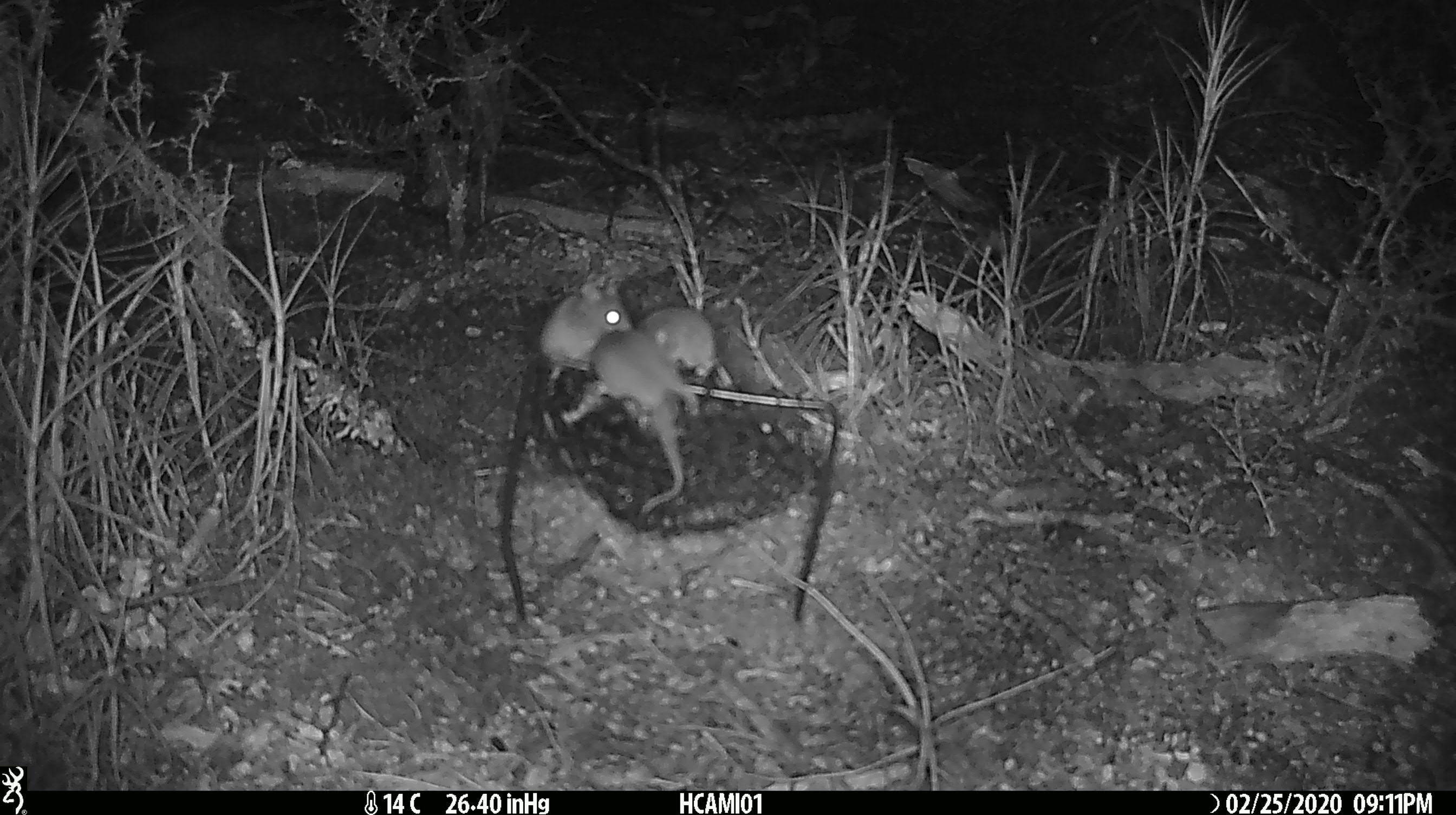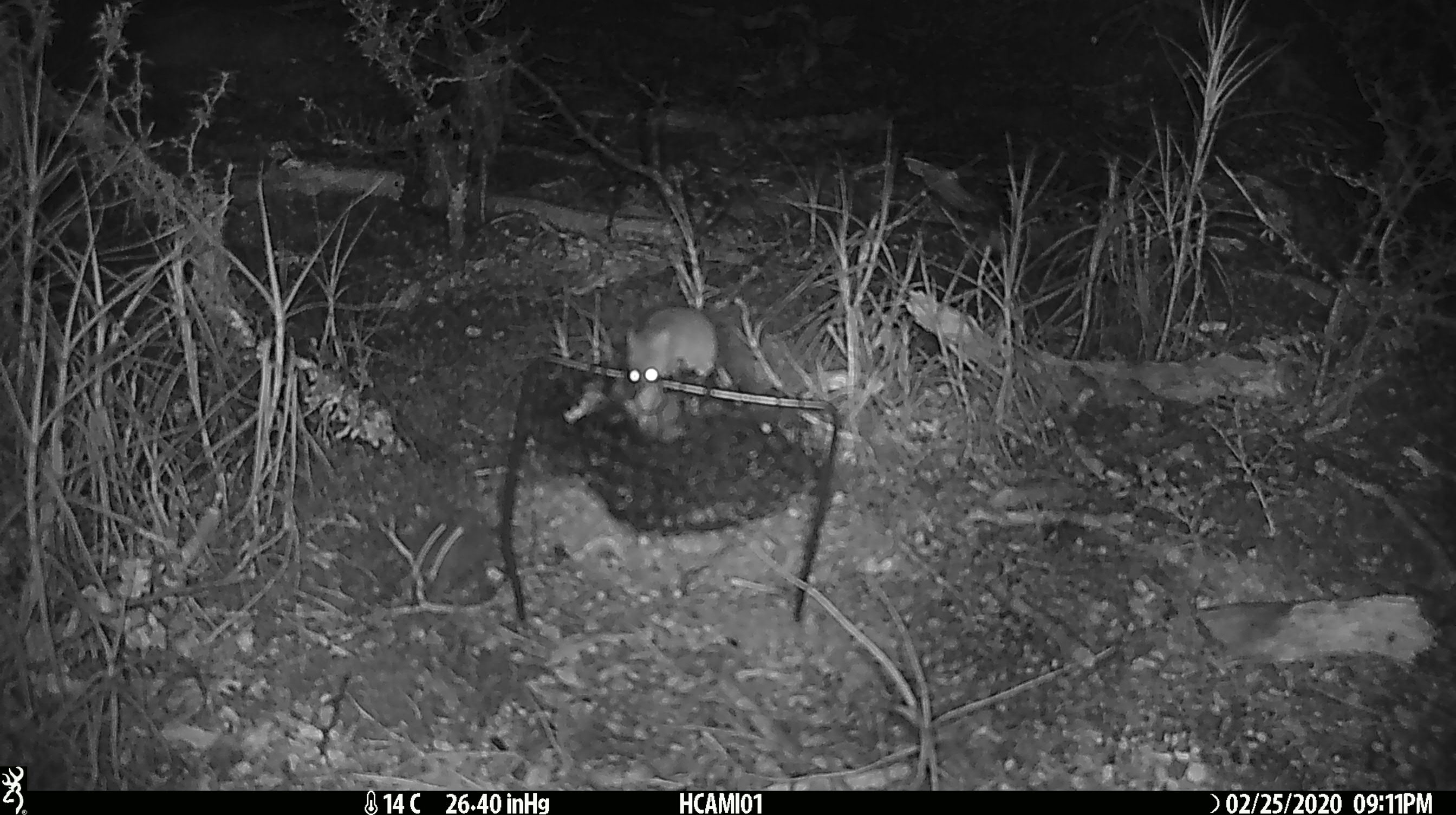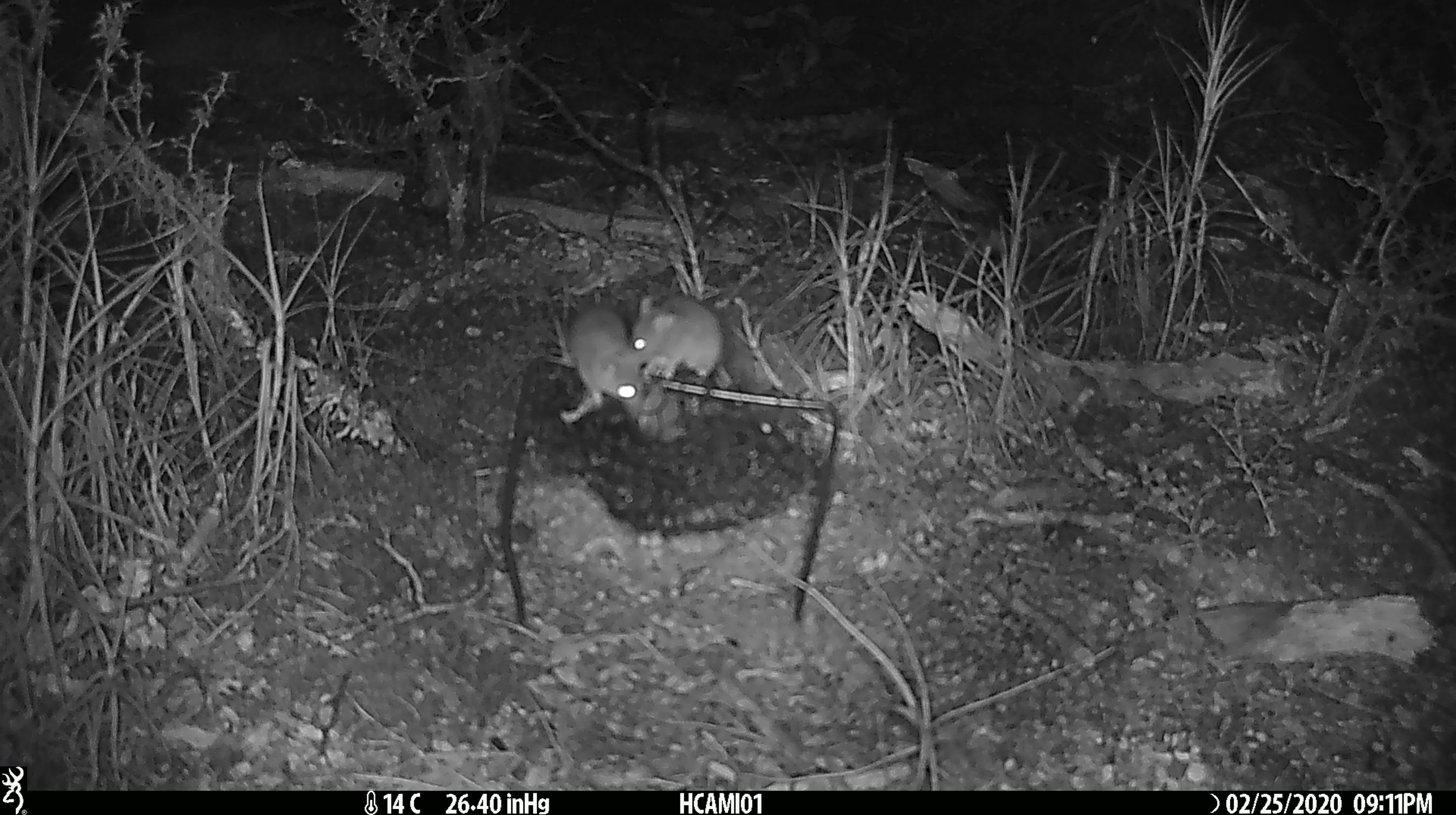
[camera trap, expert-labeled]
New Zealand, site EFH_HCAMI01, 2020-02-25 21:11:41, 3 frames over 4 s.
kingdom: Animalia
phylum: Chordata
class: Mammalia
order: Rodentia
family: Muridae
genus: Mus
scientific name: Mus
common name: mouse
Mouse (Mus).